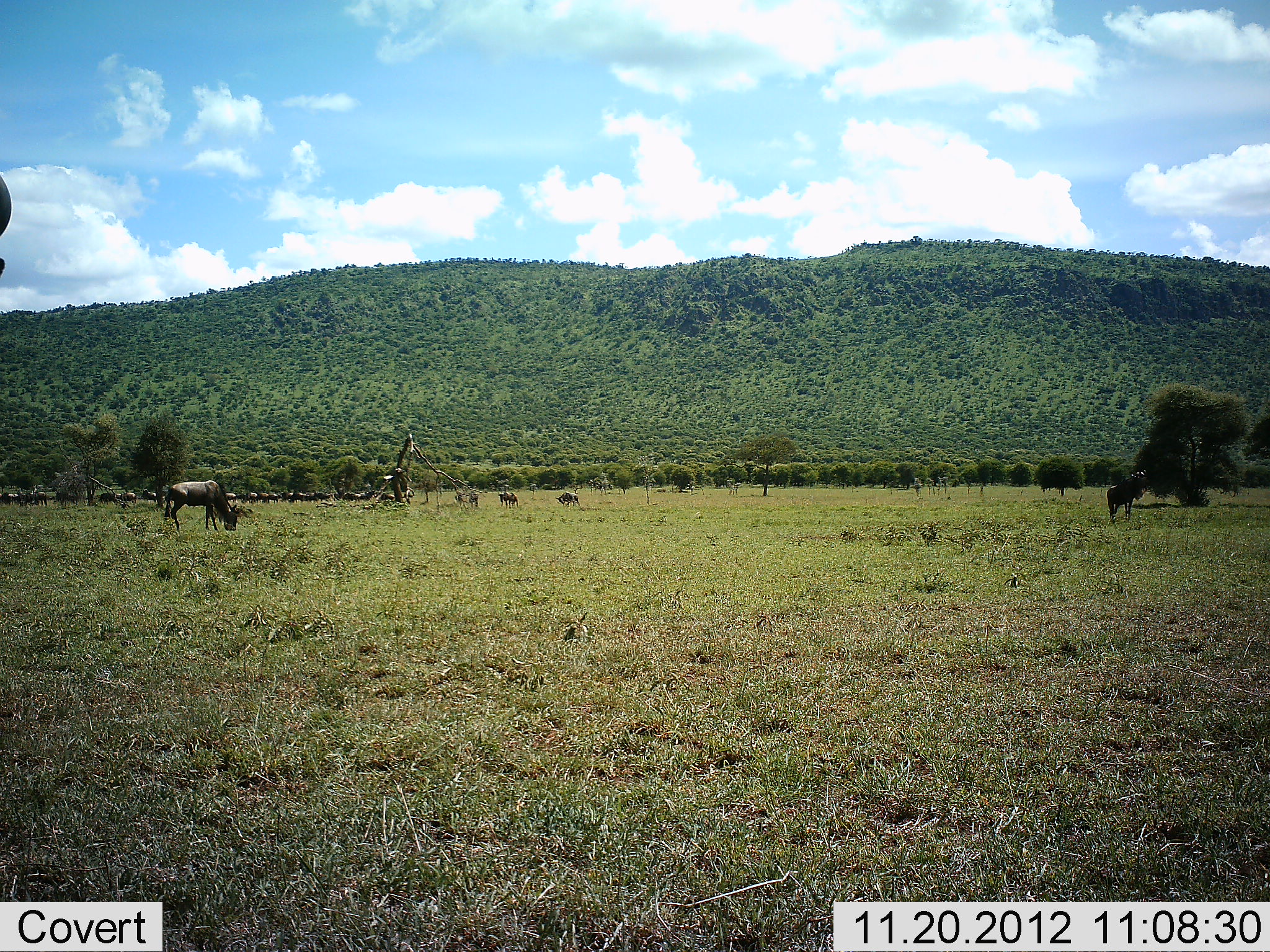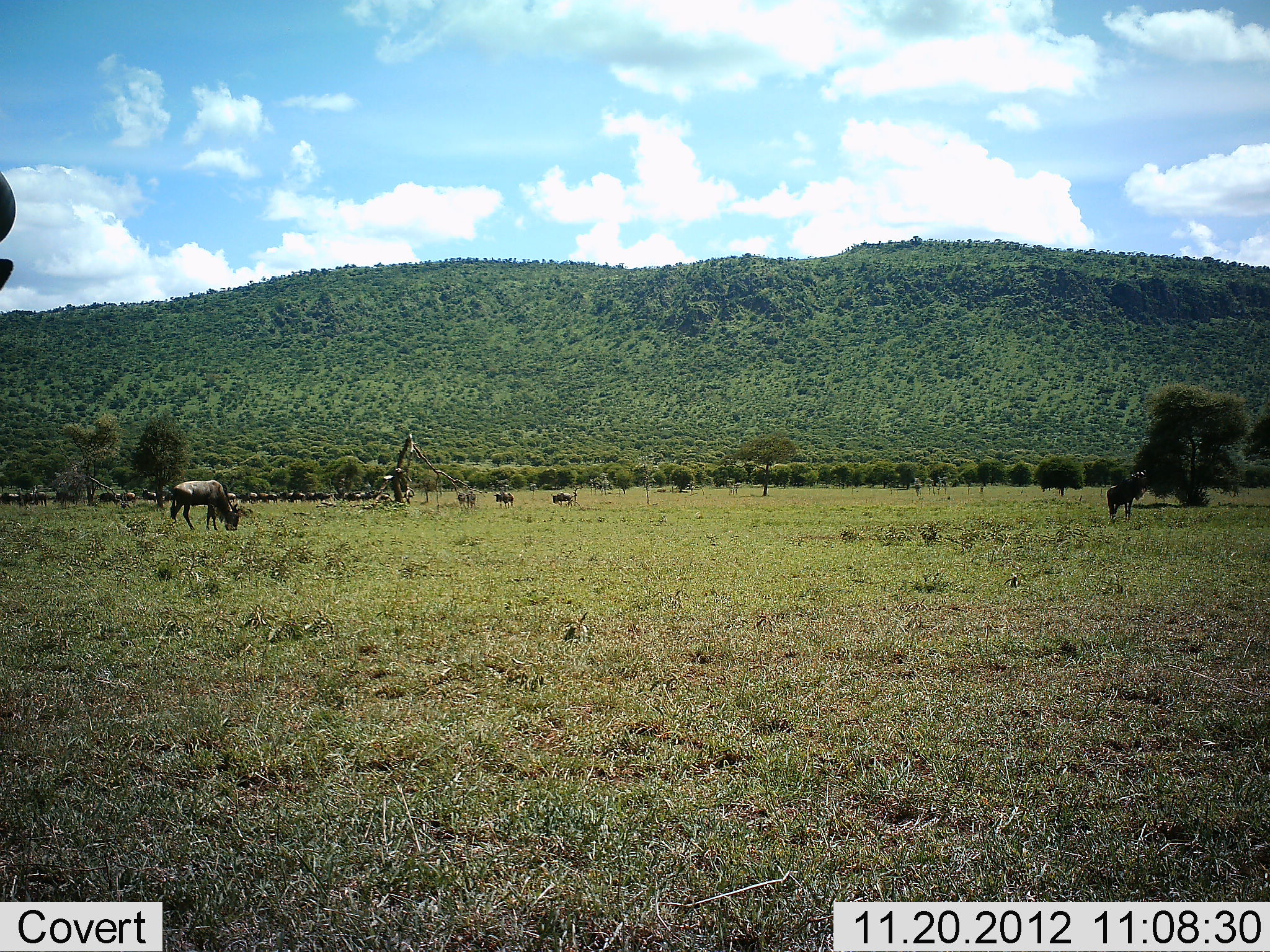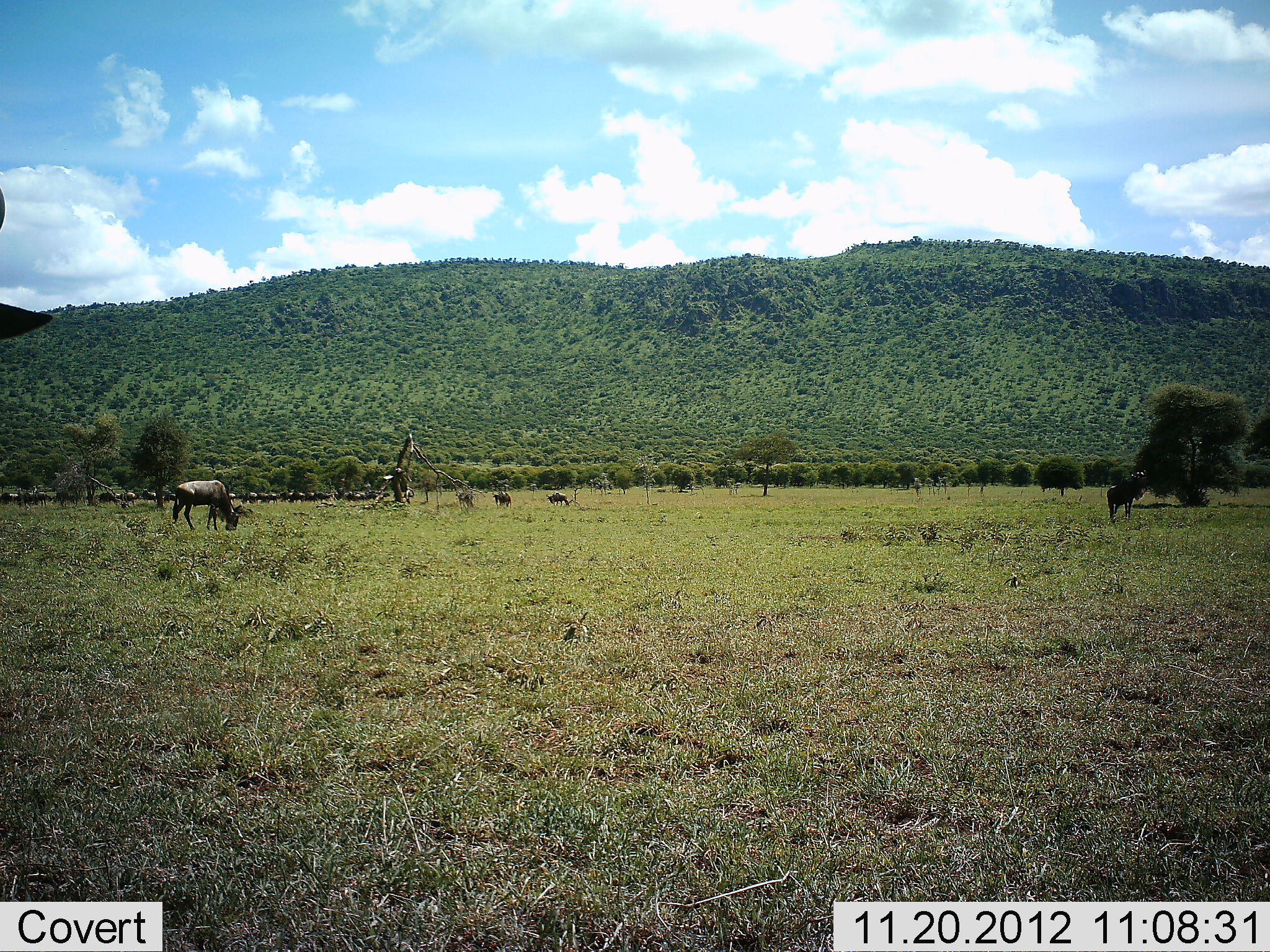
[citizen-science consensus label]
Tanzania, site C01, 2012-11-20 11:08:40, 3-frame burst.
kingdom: Animalia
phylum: Chordata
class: Mammalia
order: Artiodactyla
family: Bovidae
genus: Connochaetes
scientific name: Connochaetes taurinus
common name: blue wildebeest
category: wildebeest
Wildebeest (blue wildebeest) (Connochaetes taurinus), count 11-50. Behavior (volunteer vote fractions): standing 56%, resting 0%, moving 25%, interacting 0%. Young present (vote fraction): 0%. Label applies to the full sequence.